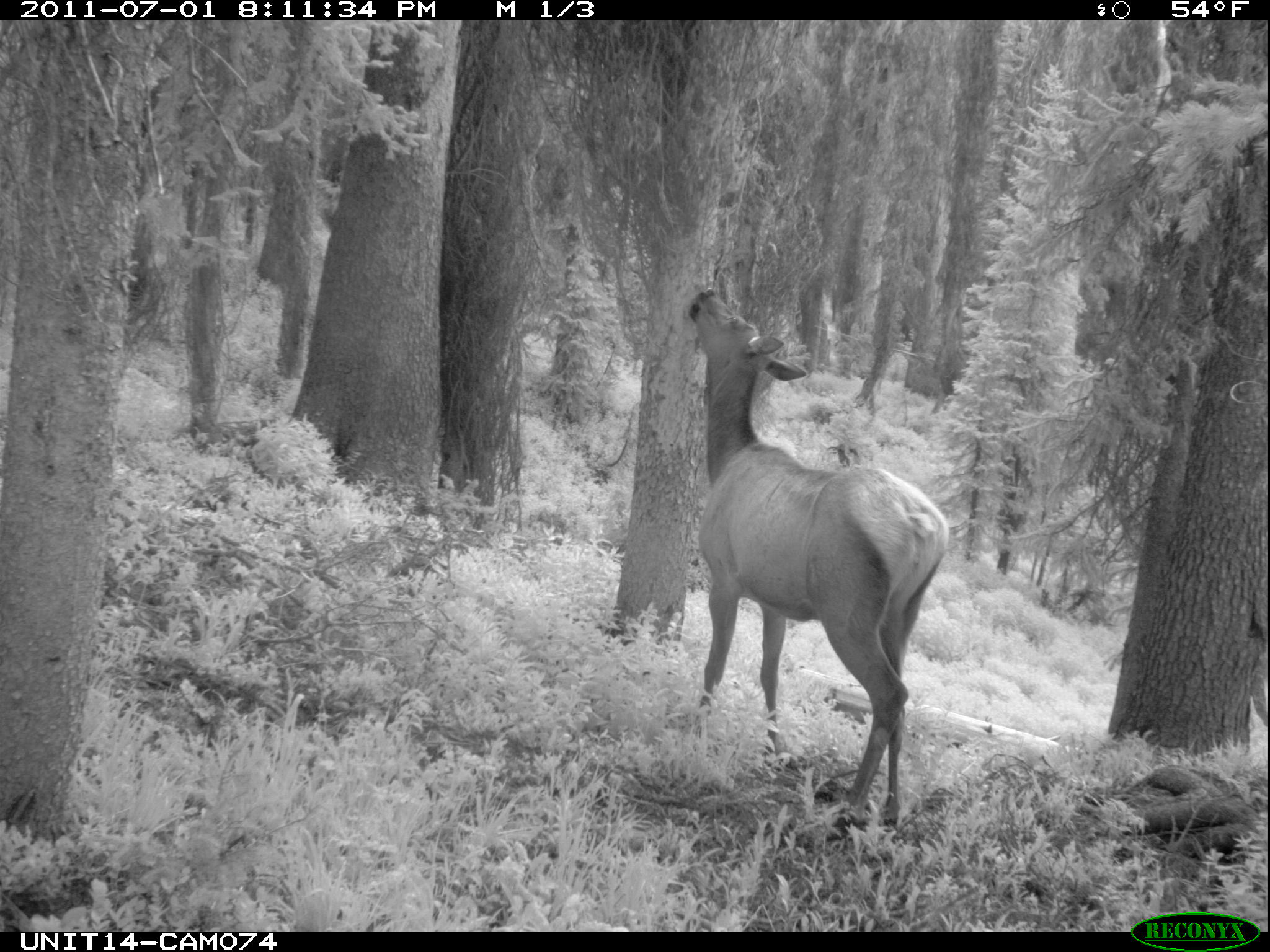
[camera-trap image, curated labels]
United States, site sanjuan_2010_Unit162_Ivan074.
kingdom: Animalia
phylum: Chordata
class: Mammalia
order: Artiodactyla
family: Cervidae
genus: Cervus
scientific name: Cervus elaphus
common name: red deer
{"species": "Cervus elaphus (red deer)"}